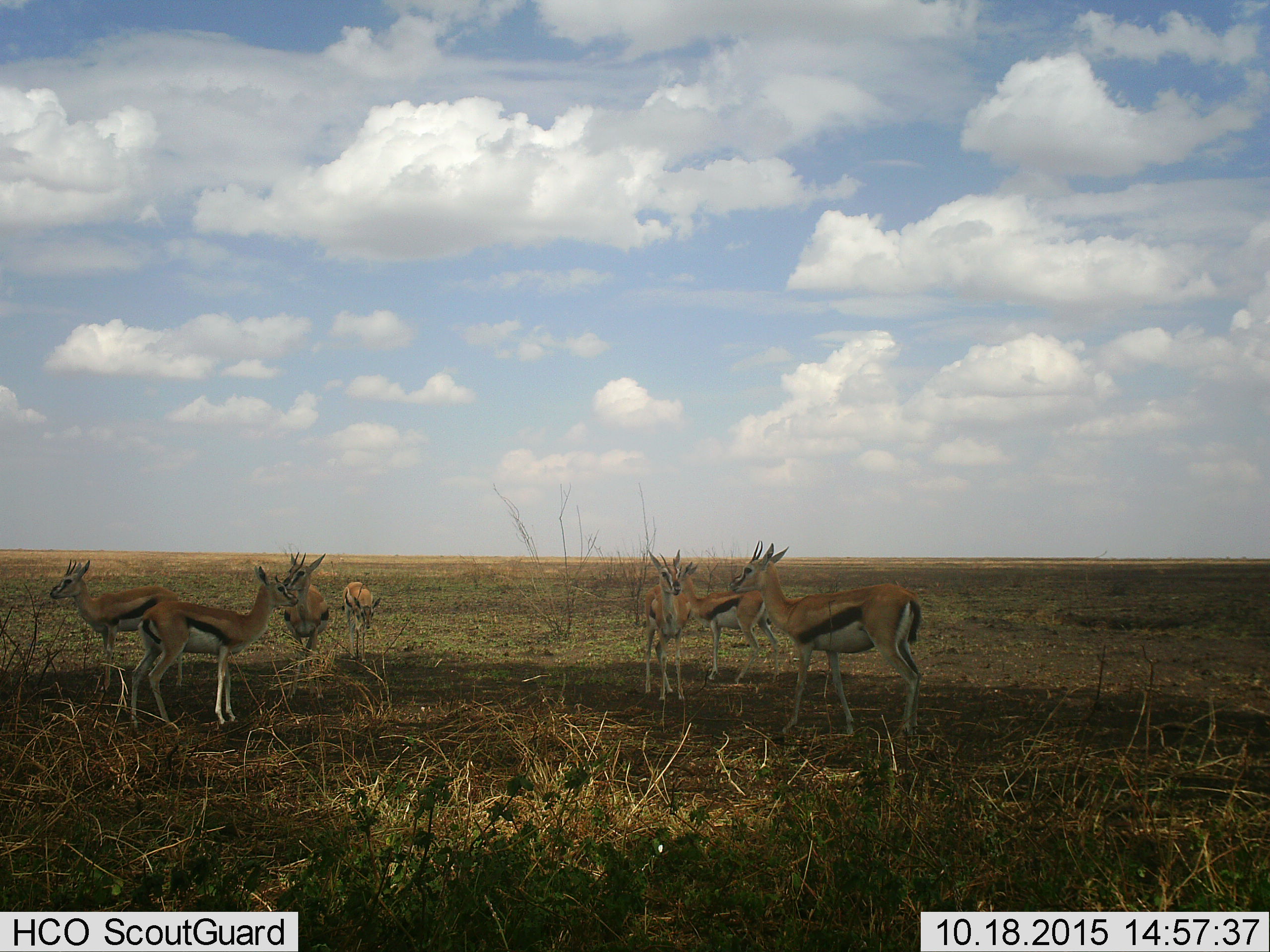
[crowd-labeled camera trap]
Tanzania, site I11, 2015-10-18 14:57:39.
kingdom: Animalia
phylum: Chordata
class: Mammalia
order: Artiodactyla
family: Bovidae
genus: Eudorcas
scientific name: Eudorcas thomsonii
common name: thomson's gazelle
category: gazellethomsons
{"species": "gazellethomsons (thomson's gazelle) (Eudorcas thomsonii)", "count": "7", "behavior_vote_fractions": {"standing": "100%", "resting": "0%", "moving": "12%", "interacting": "12%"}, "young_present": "12%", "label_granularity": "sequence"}